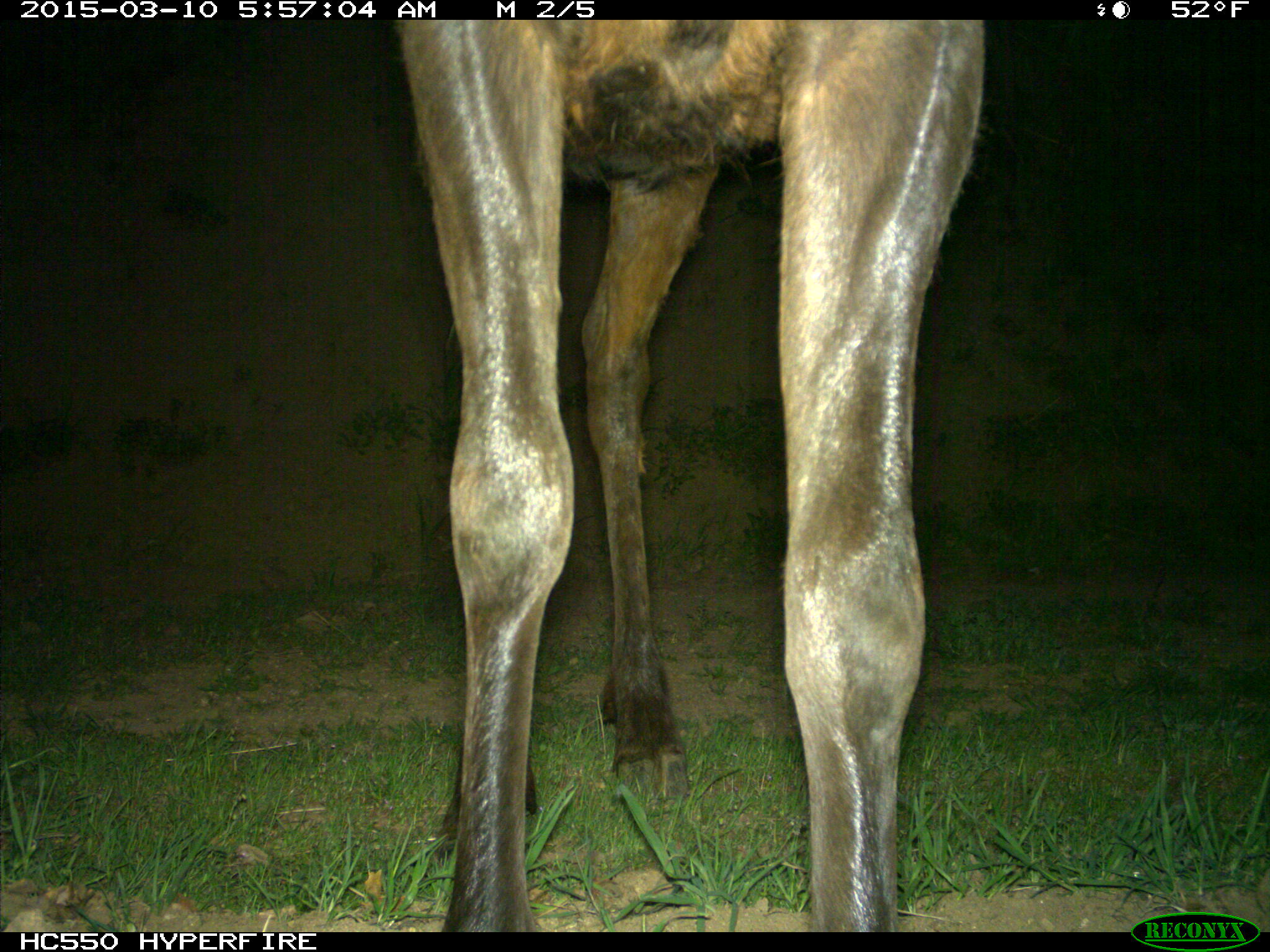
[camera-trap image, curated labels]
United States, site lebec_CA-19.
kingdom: Animalia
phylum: Chordata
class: Mammalia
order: Artiodactyla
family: Cervidae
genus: Cervus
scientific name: Cervus canadensis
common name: elk